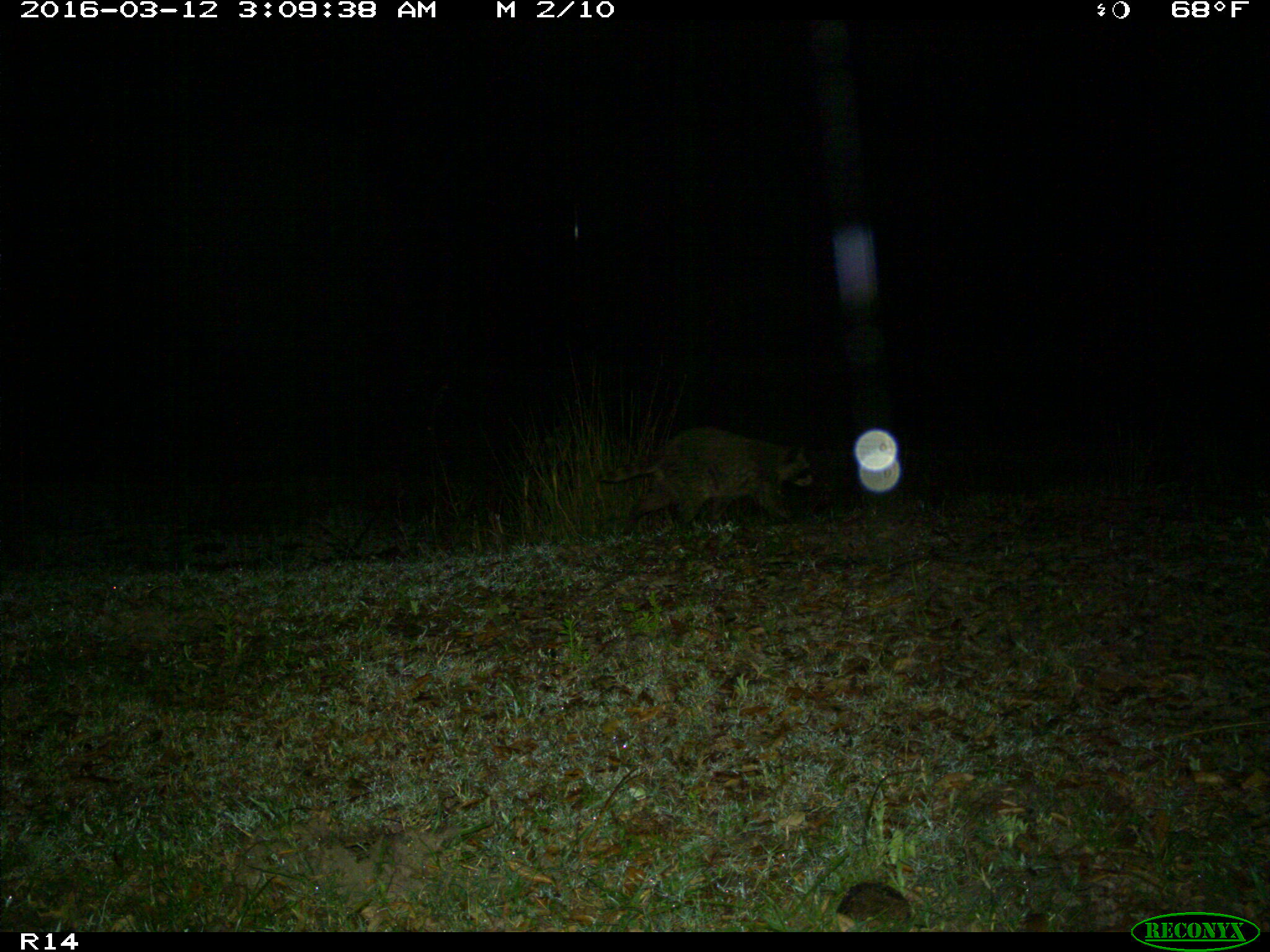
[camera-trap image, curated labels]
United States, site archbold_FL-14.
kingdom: Animalia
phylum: Chordata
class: Mammalia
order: Carnivora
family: Procyonidae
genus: Procyon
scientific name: Procyon lotor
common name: common raccoon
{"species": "Procyon lotor (common raccoon)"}